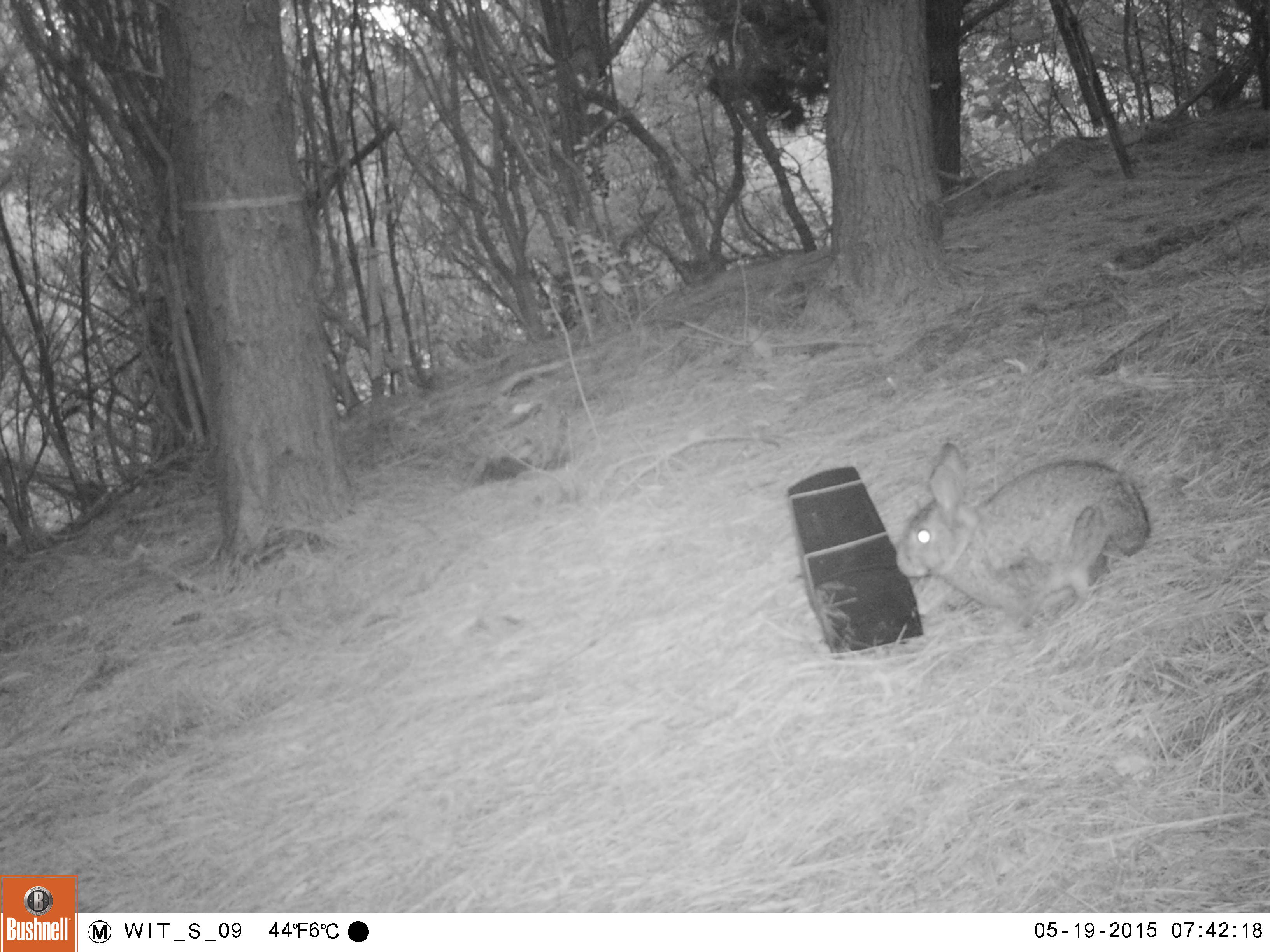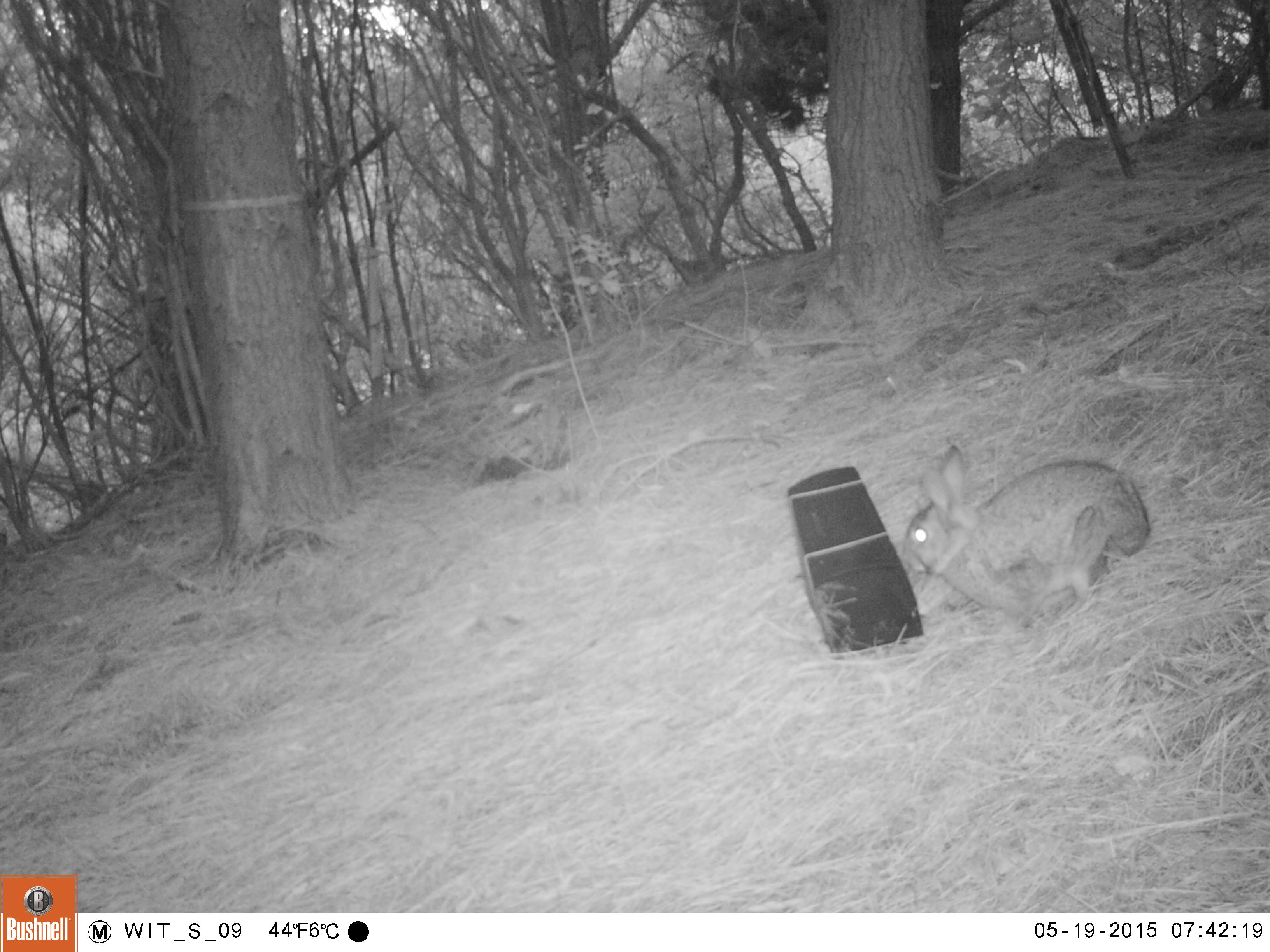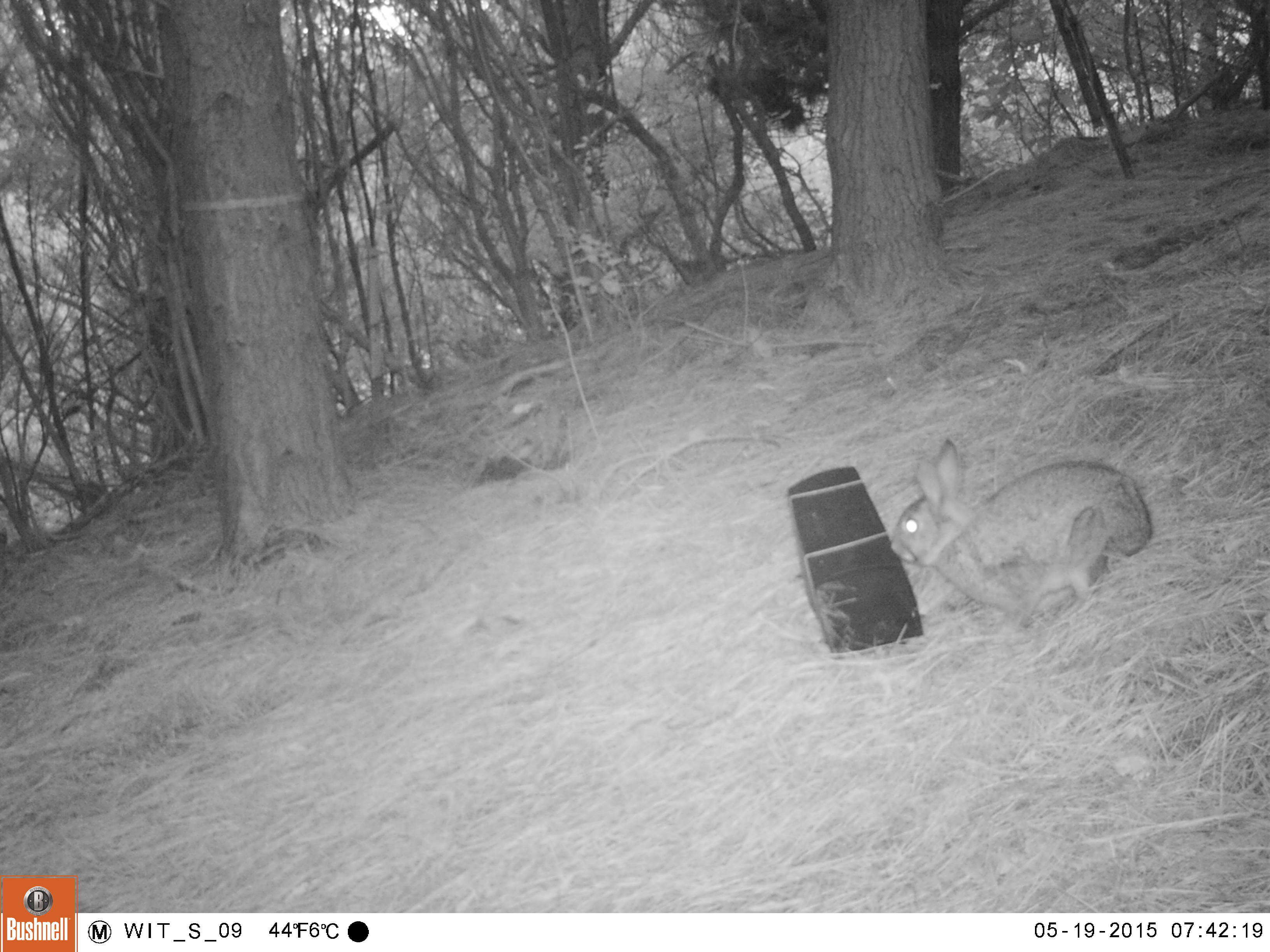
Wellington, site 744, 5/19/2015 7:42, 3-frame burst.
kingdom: Animalia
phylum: Chordata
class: Mammalia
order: Lagomorpha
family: Leporidae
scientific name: Leporidae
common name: rabbit